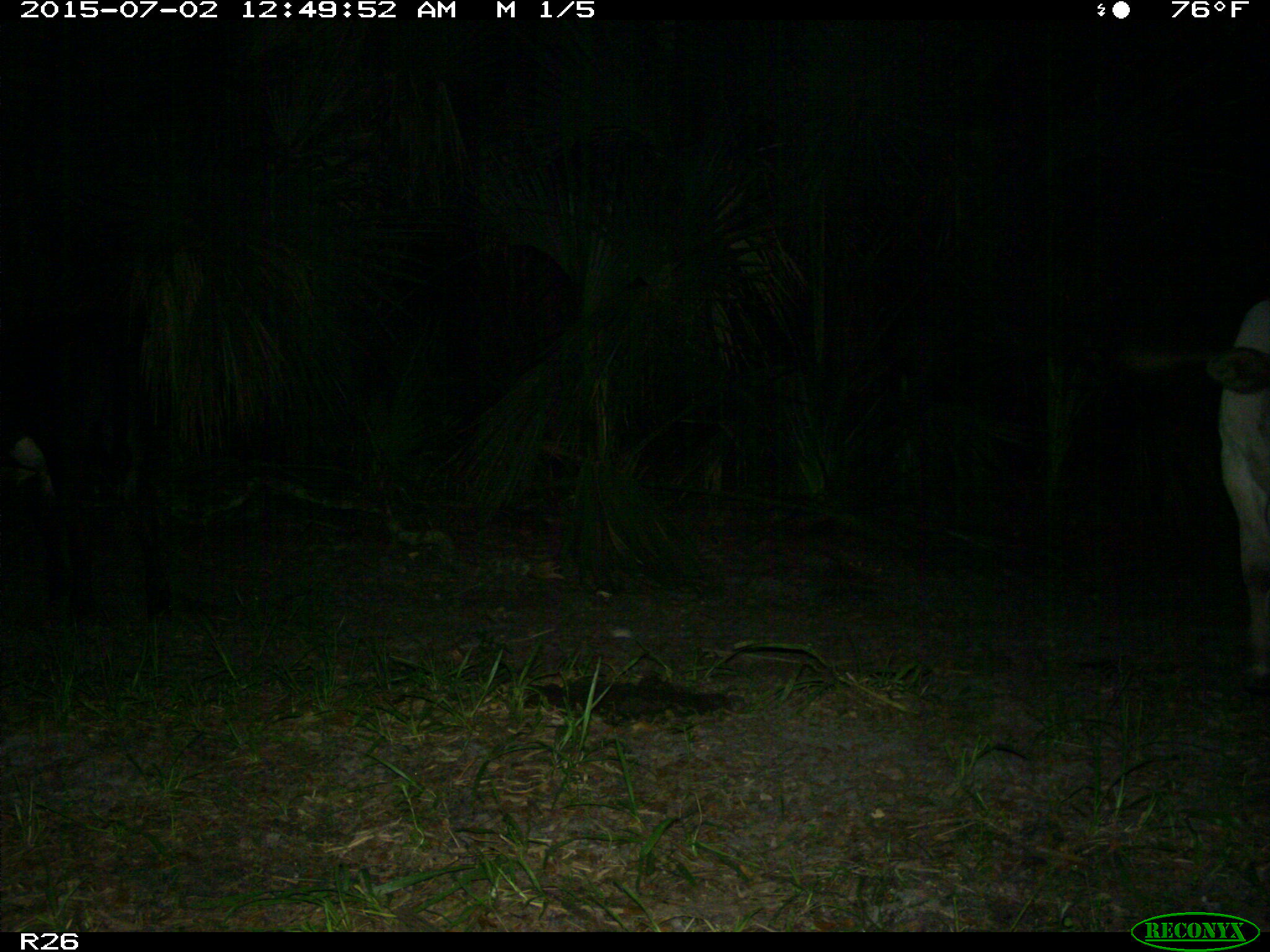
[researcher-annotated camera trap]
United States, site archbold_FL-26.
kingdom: Animalia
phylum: Chordata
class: Mammalia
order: Artiodactyla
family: Bovidae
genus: Bos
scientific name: Bos taurus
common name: domestic cow